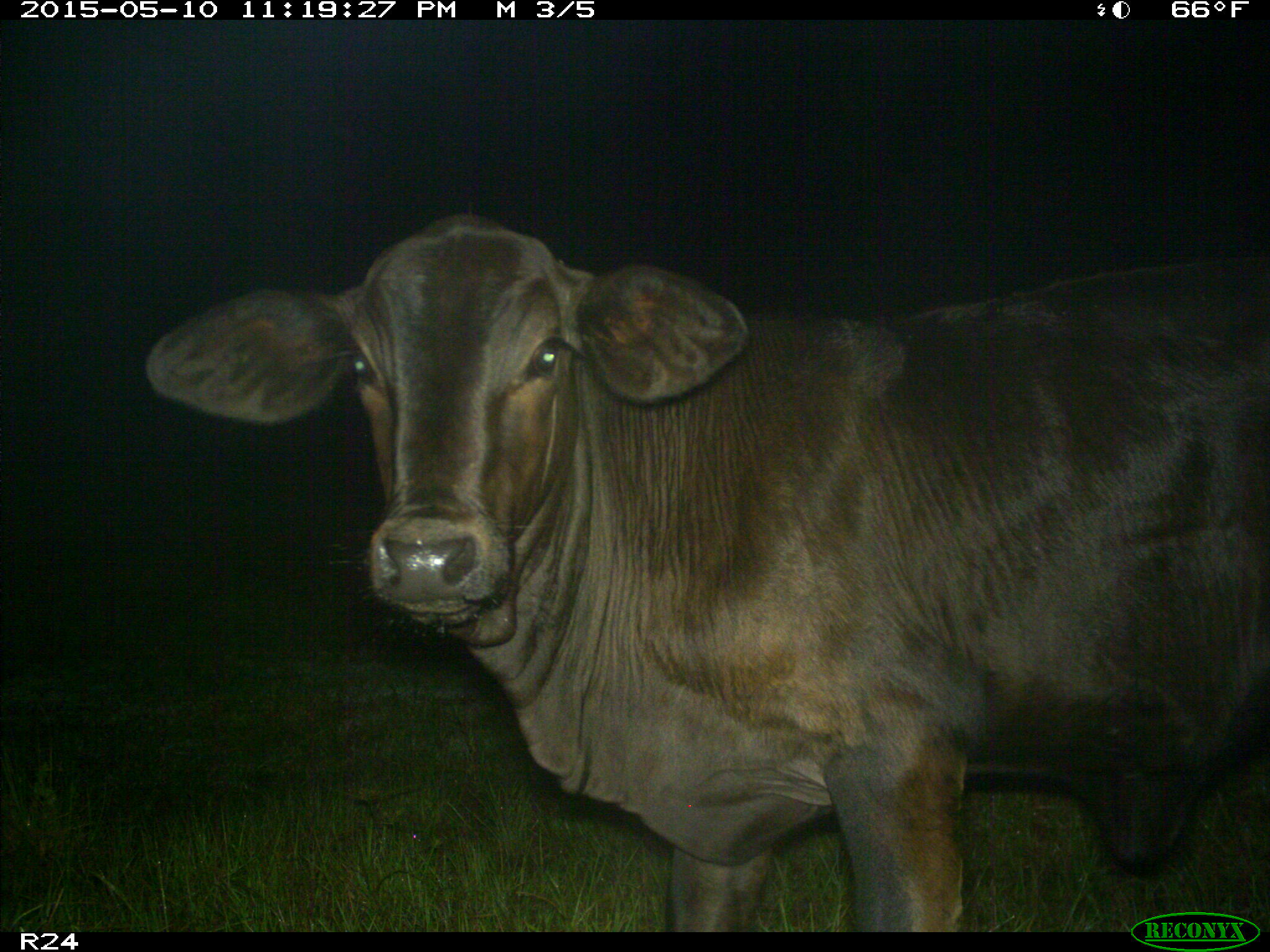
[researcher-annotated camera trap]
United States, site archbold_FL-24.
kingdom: Animalia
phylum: Chordata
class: Mammalia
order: Artiodactyla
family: Bovidae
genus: Bos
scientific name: Bos taurus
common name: domestic cow